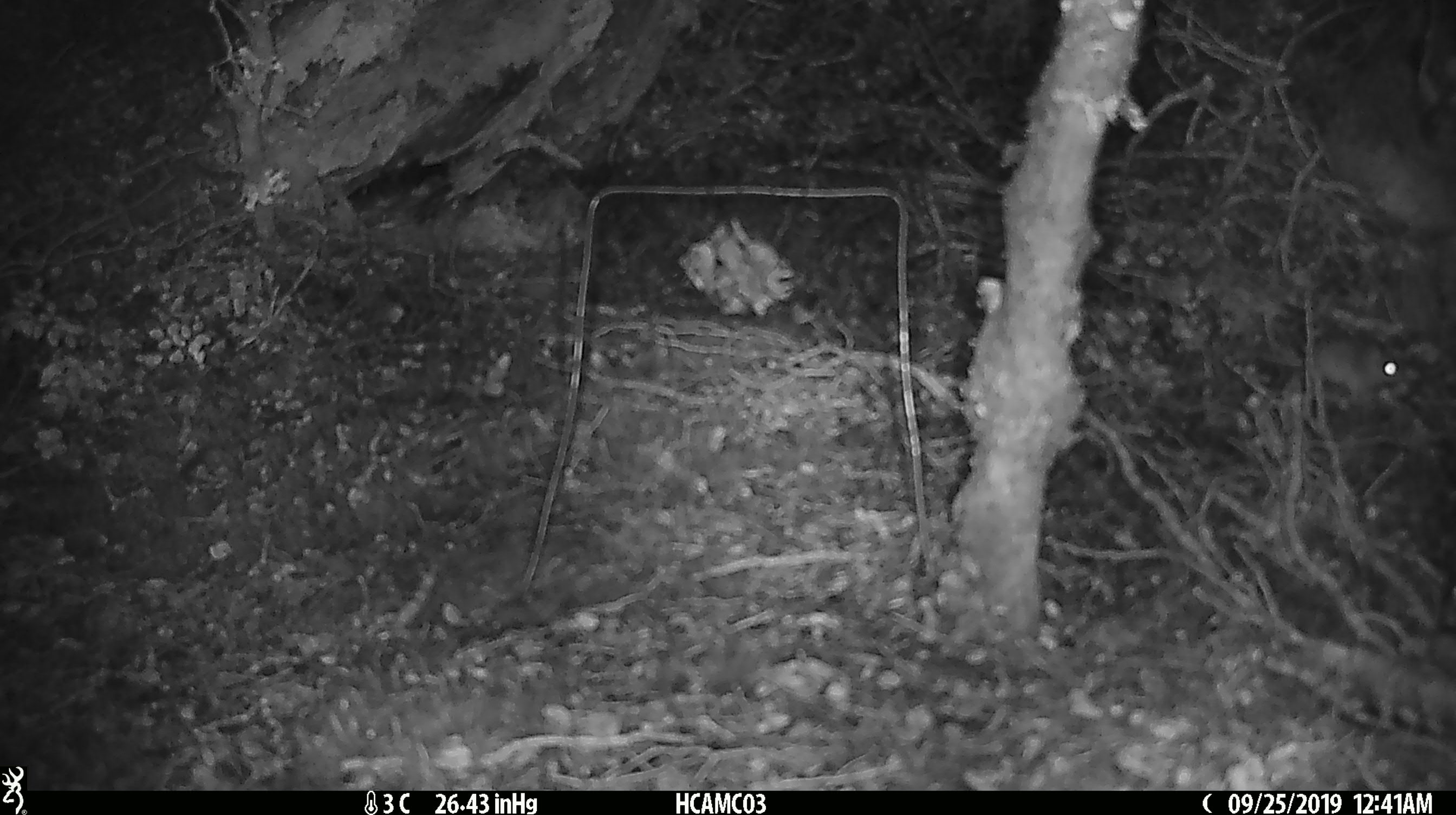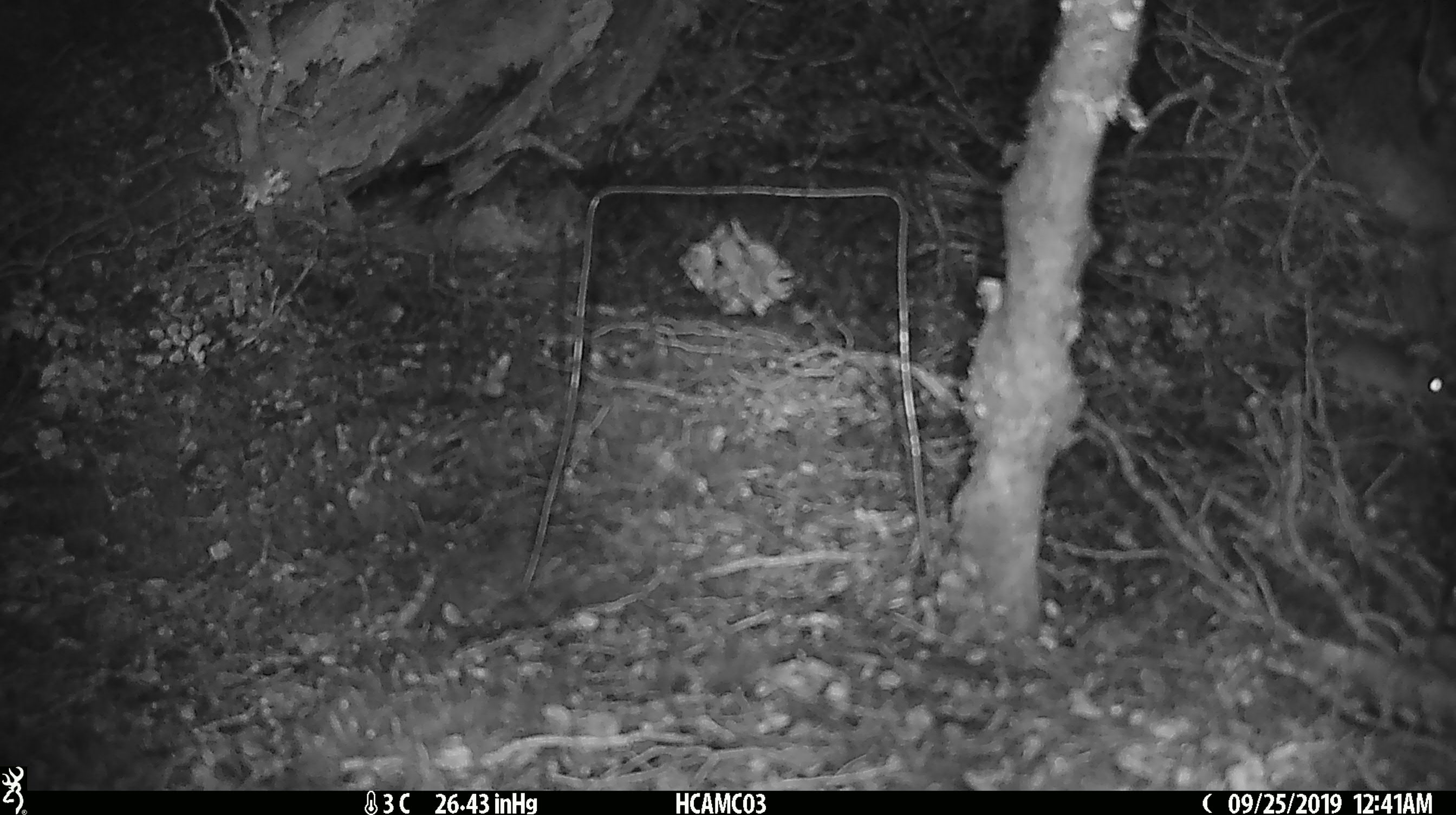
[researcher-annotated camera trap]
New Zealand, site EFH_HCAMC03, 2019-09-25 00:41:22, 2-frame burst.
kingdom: Animalia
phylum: Chordata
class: Mammalia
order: Rodentia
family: Muridae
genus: Mus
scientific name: Mus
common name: mouse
Mouse (Mus).